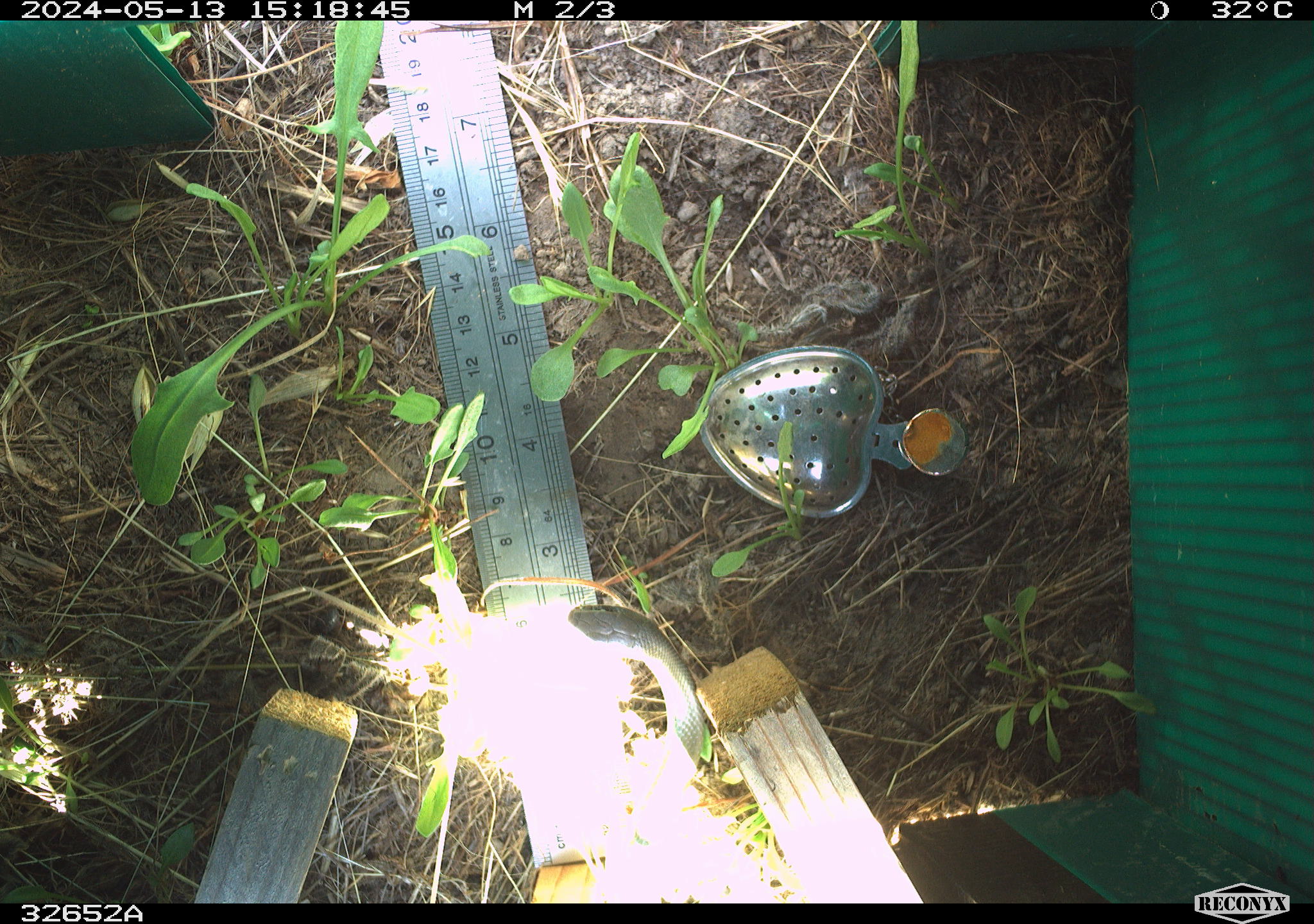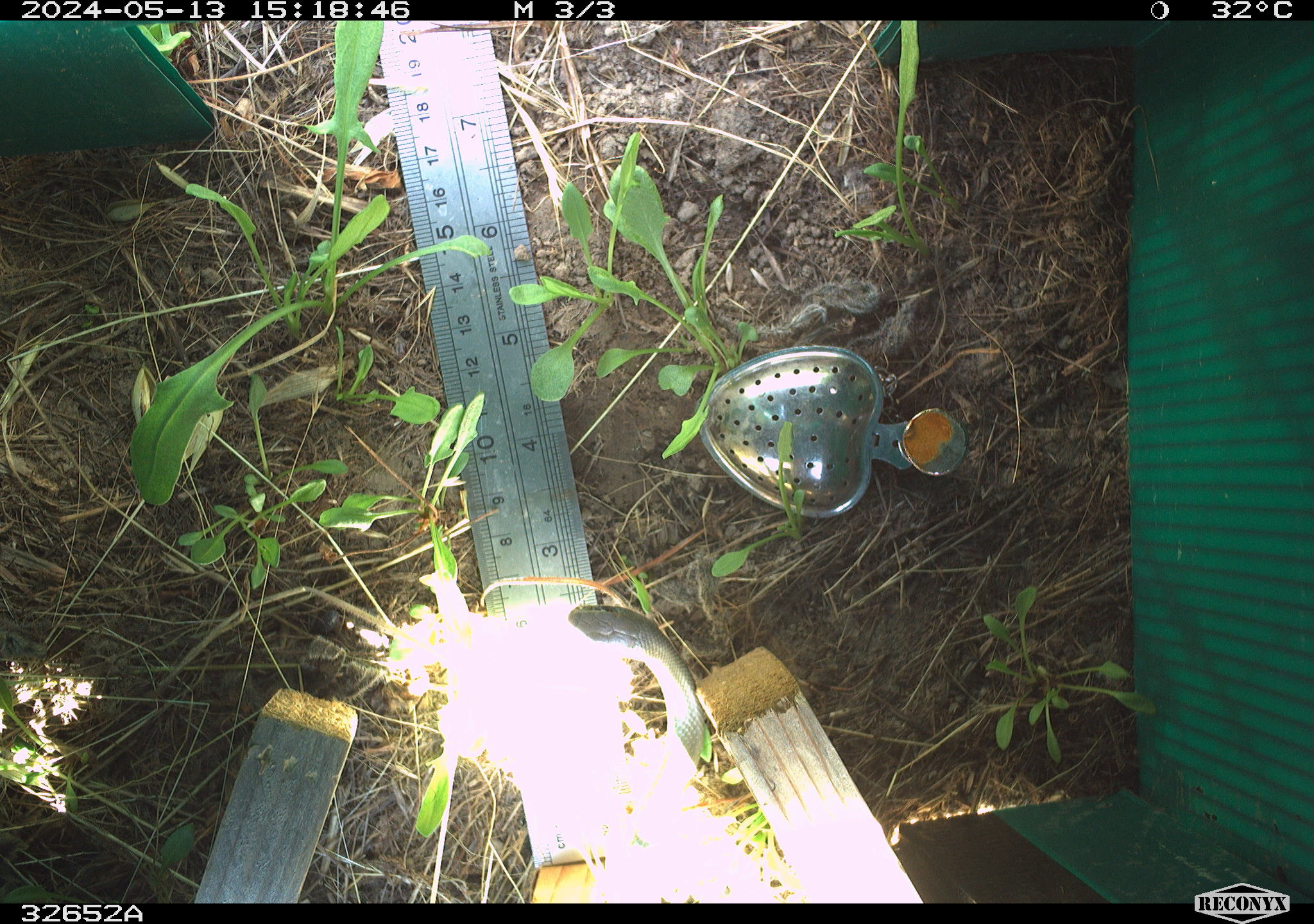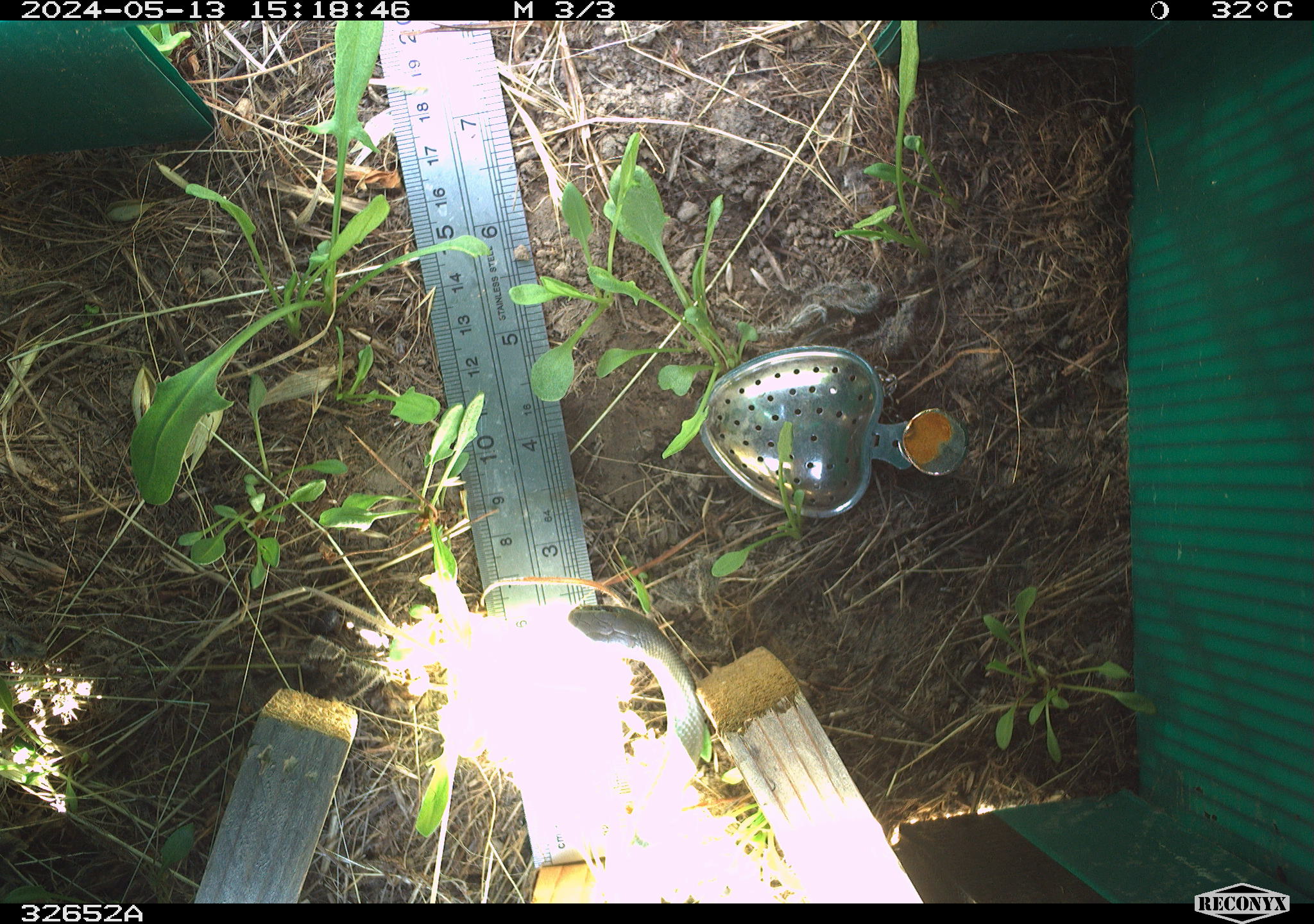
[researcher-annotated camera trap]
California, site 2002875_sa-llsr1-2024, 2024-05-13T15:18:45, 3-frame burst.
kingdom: Animalia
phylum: Chordata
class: Reptilia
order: Squamata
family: Colubridae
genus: Coluber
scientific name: Coluber constrictor mormon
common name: western yellow-bellied racer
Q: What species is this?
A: Western yellow-bellied racer (Coluber constrictor mormon).